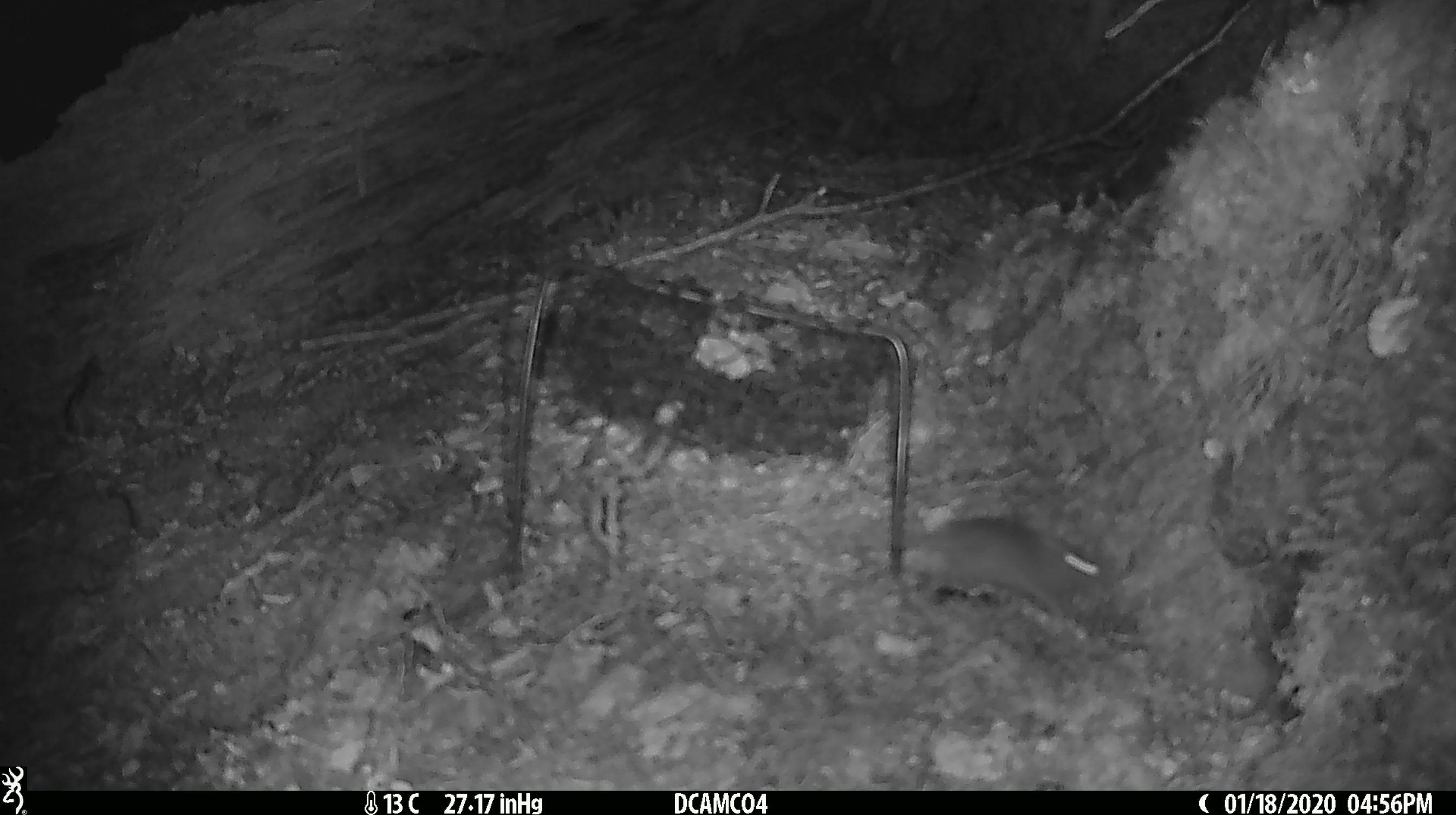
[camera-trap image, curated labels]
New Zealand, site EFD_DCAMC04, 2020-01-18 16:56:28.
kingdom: Animalia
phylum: Chordata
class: Mammalia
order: Rodentia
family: Muridae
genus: Mus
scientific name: Mus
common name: mouse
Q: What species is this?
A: Mouse (Mus).